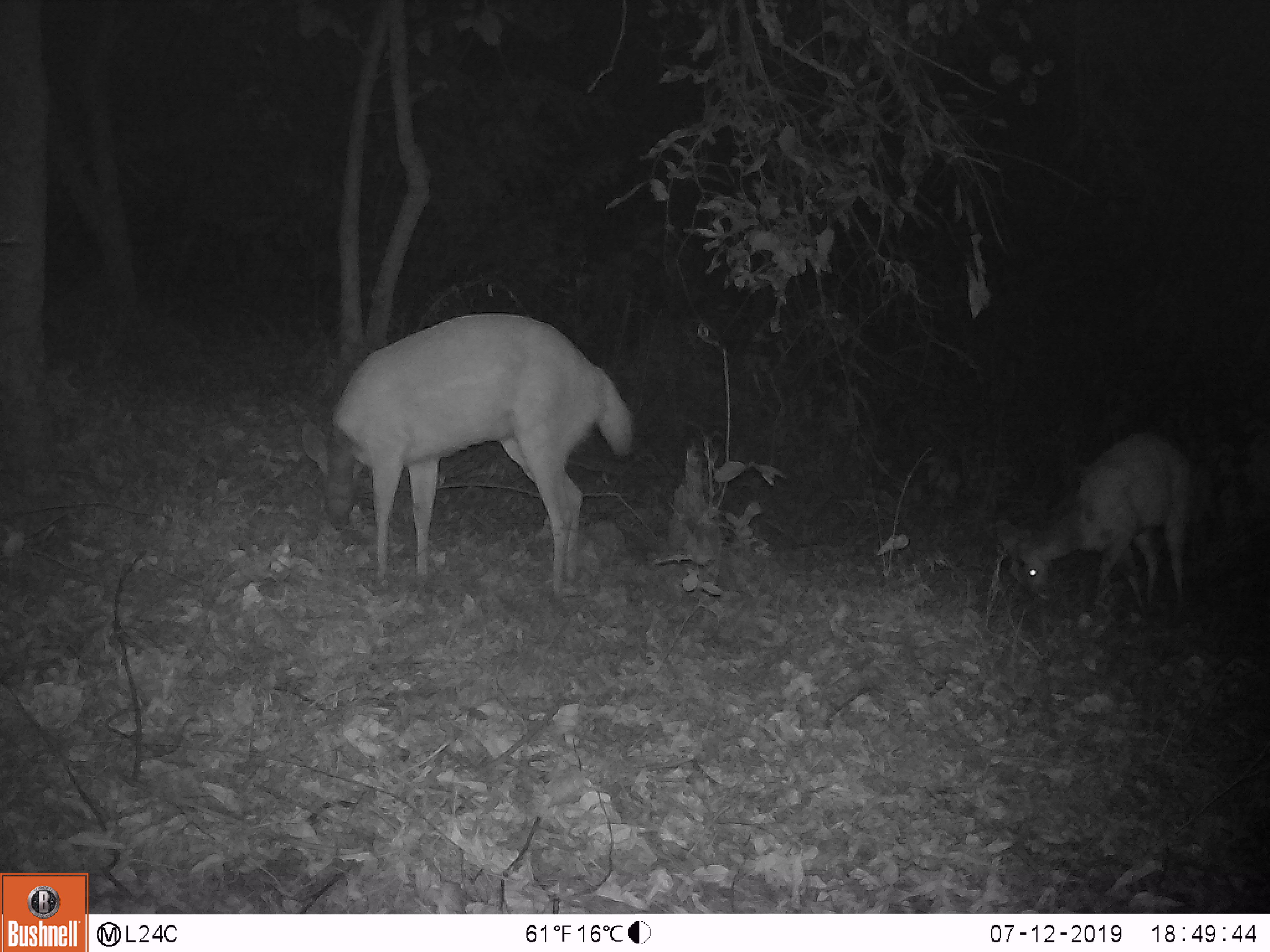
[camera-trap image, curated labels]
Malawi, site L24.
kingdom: Animalia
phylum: Chordata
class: Mammalia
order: Artiodactyla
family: Bovidae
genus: Tragelaphus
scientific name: Tragelaphus sylvaticus sylvaticus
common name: cape bushbuck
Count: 2.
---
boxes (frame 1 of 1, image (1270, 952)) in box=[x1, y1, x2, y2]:
cape bushbuck: box=[298, 316, 647, 615]; box=[992, 429, 1200, 622]